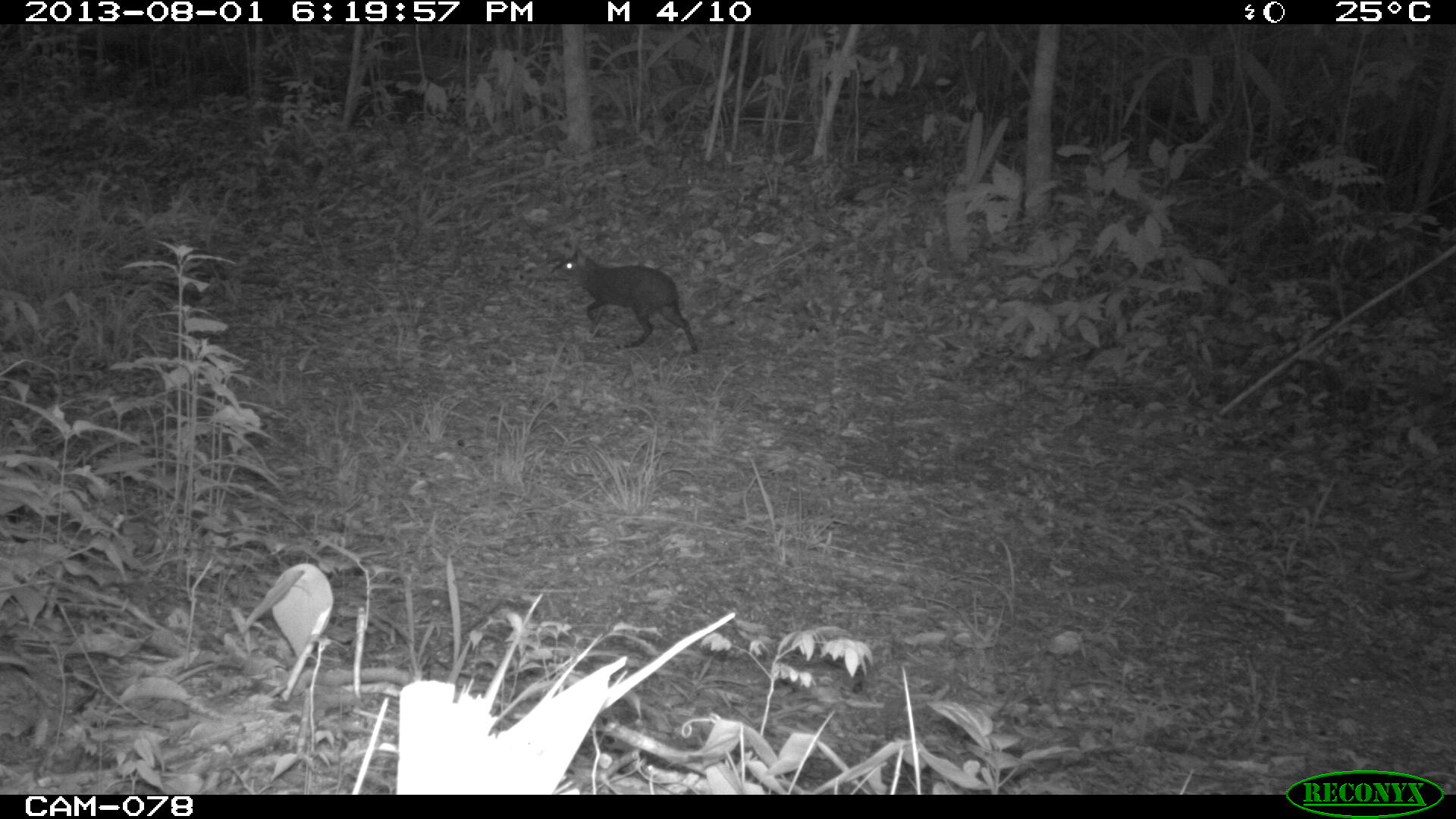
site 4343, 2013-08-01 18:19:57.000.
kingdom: Animalia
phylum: Chordata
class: Mammalia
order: Rodentia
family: Dasyproctidae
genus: Dasyprocta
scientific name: Dasyprocta punctata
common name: central american agouti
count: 1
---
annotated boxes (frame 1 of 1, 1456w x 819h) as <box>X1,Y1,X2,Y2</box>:
dasyprocta punctata: <box>548,247,700,352</box>